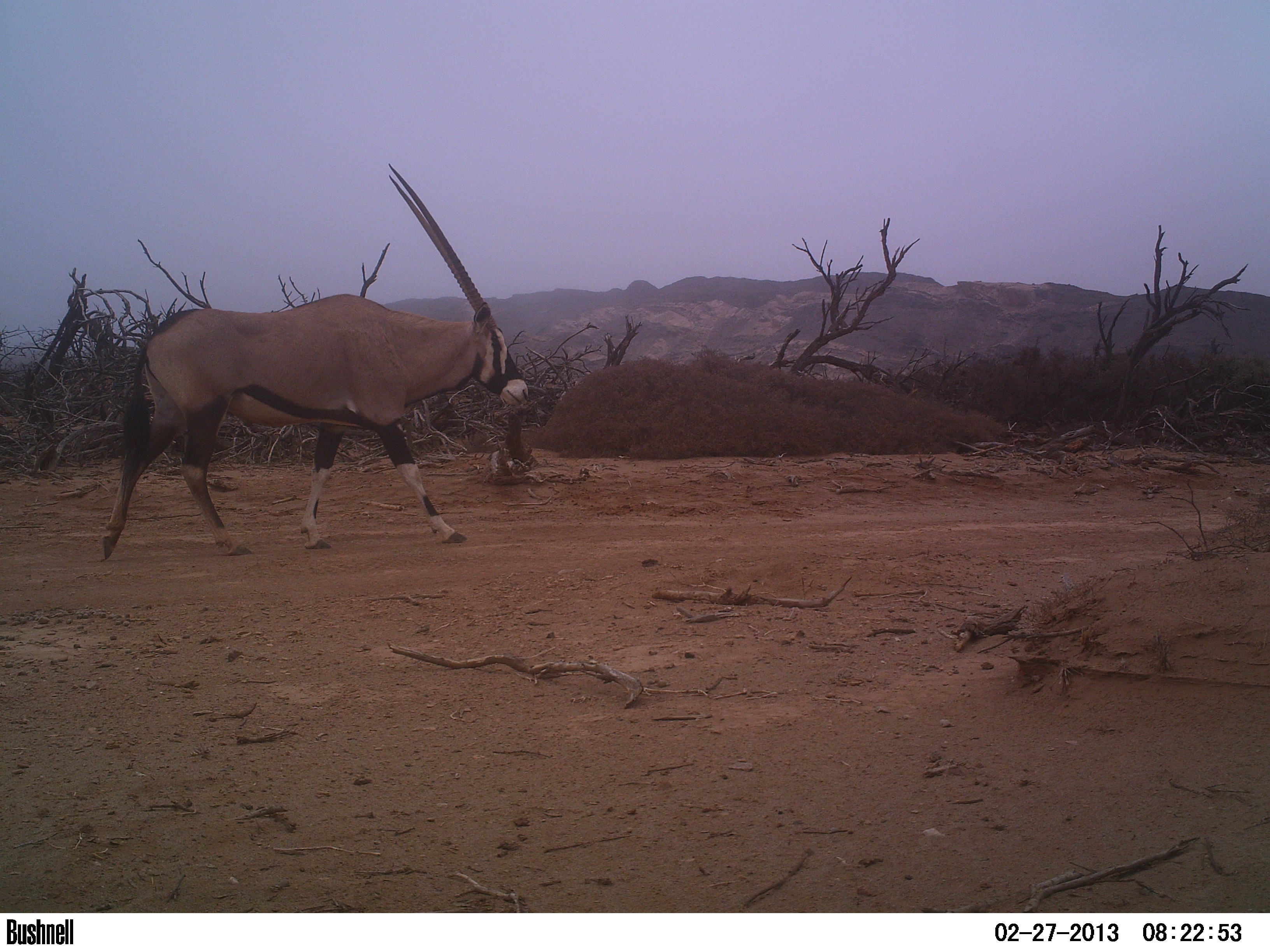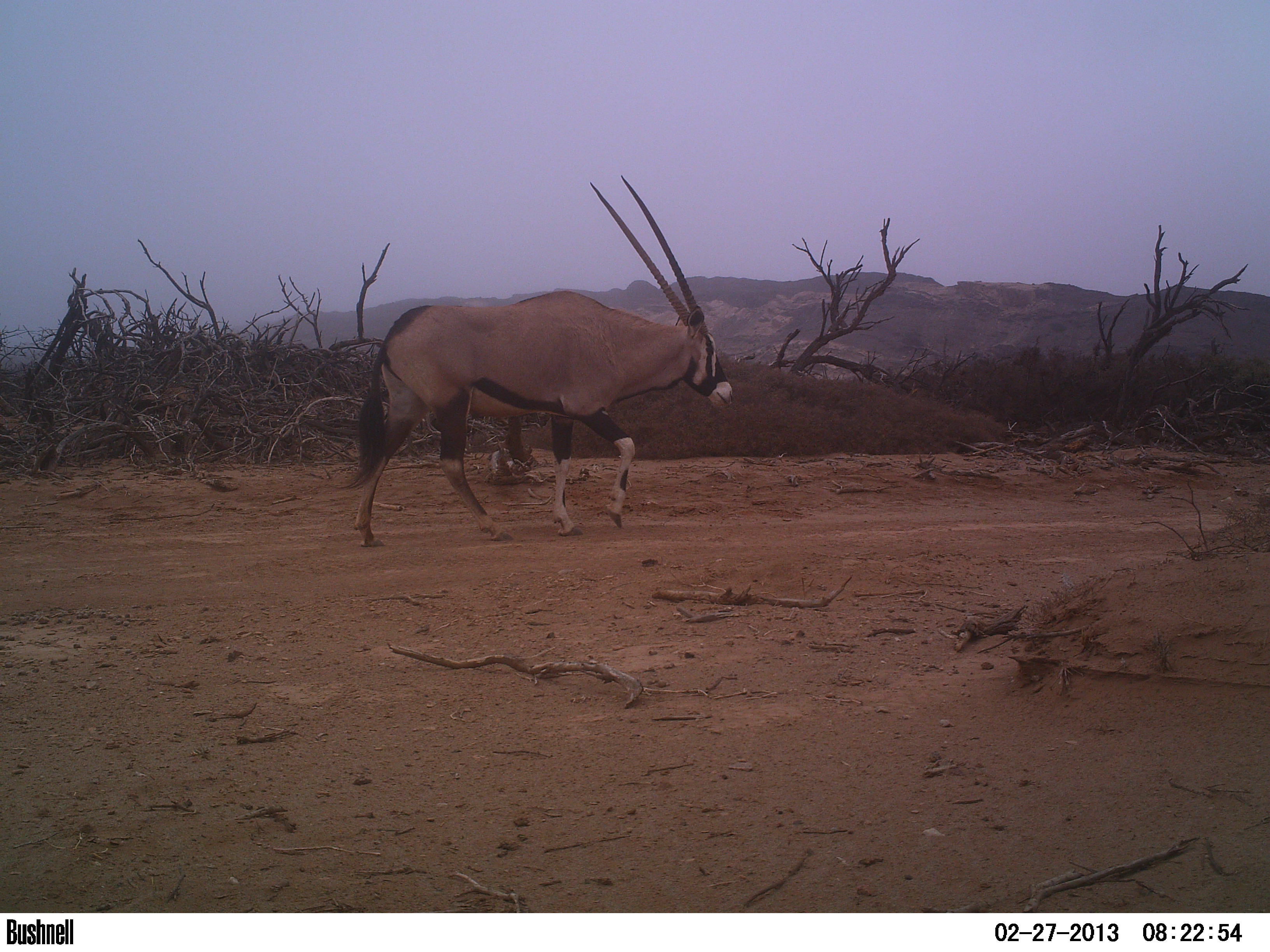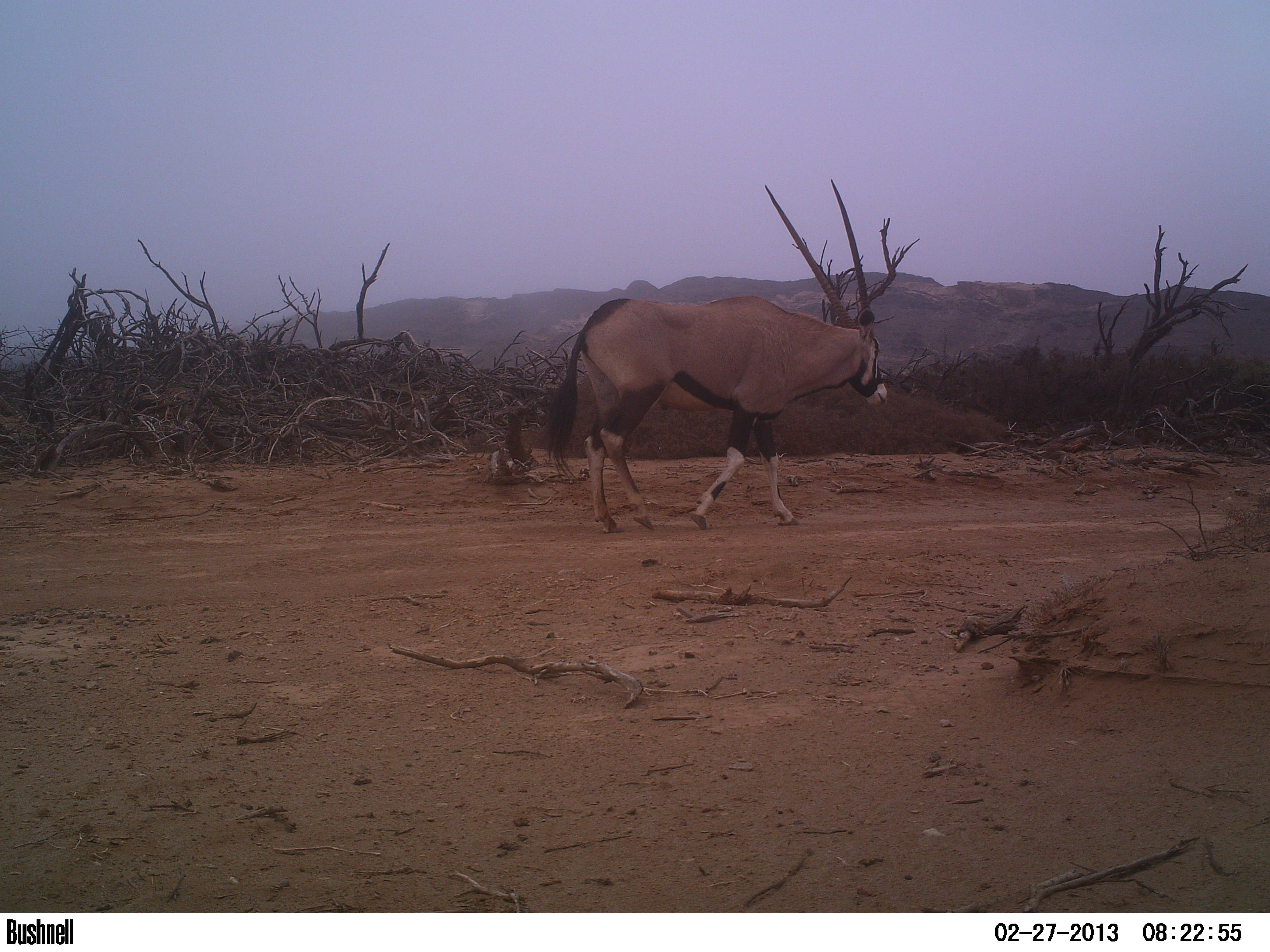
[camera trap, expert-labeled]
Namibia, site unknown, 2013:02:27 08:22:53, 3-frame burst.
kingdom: Animalia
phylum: Chordata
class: Mammalia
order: Artiodactyla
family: Bovidae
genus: Oryx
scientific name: Oryx gazella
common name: gemsbok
Oryx gazella (gemsbok).